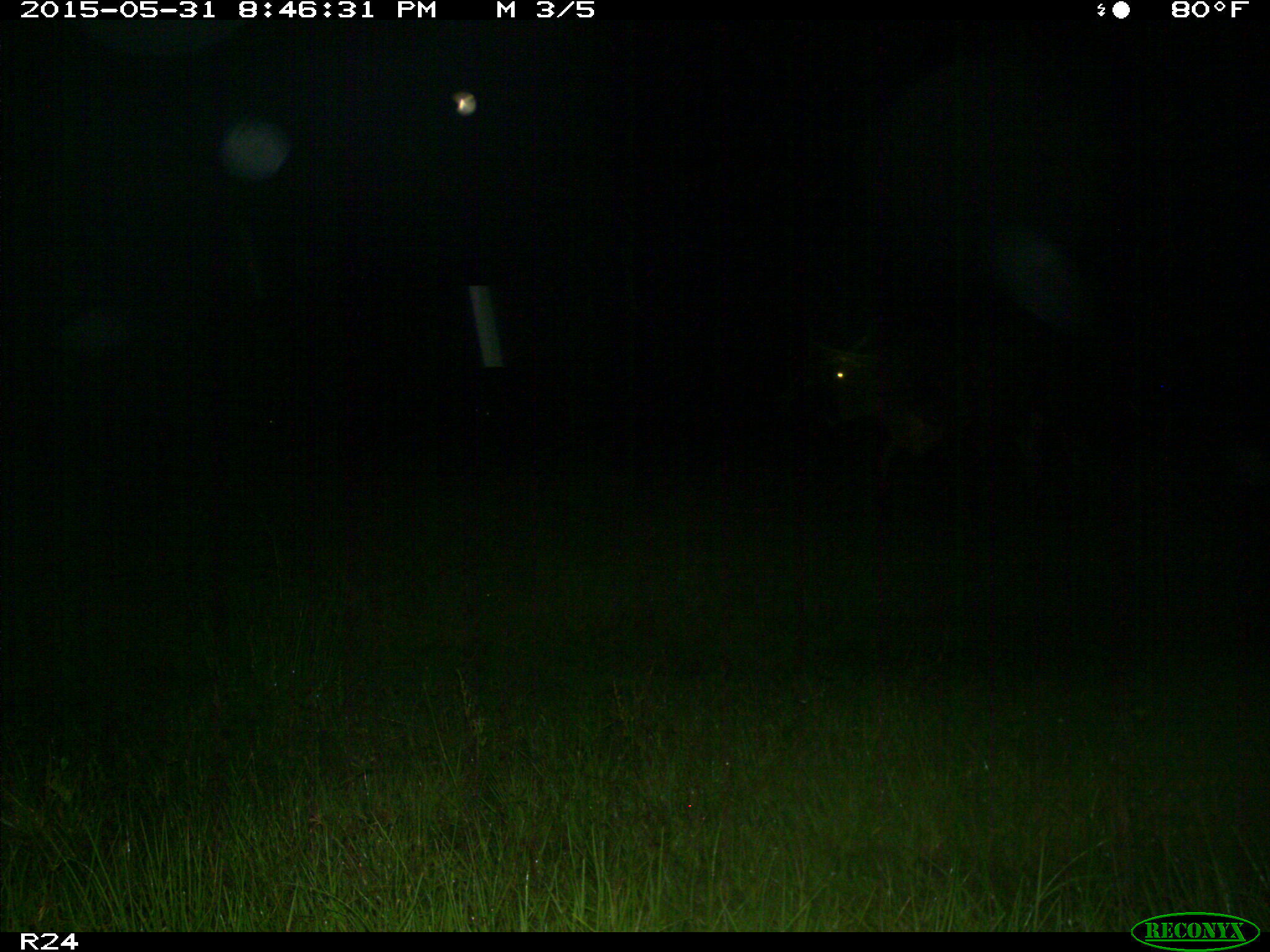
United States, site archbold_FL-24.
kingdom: Animalia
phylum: Chordata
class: Mammalia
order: Artiodactyla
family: Bovidae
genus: Bos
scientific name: Bos taurus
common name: domestic cow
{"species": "Bos taurus (domestic cow)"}